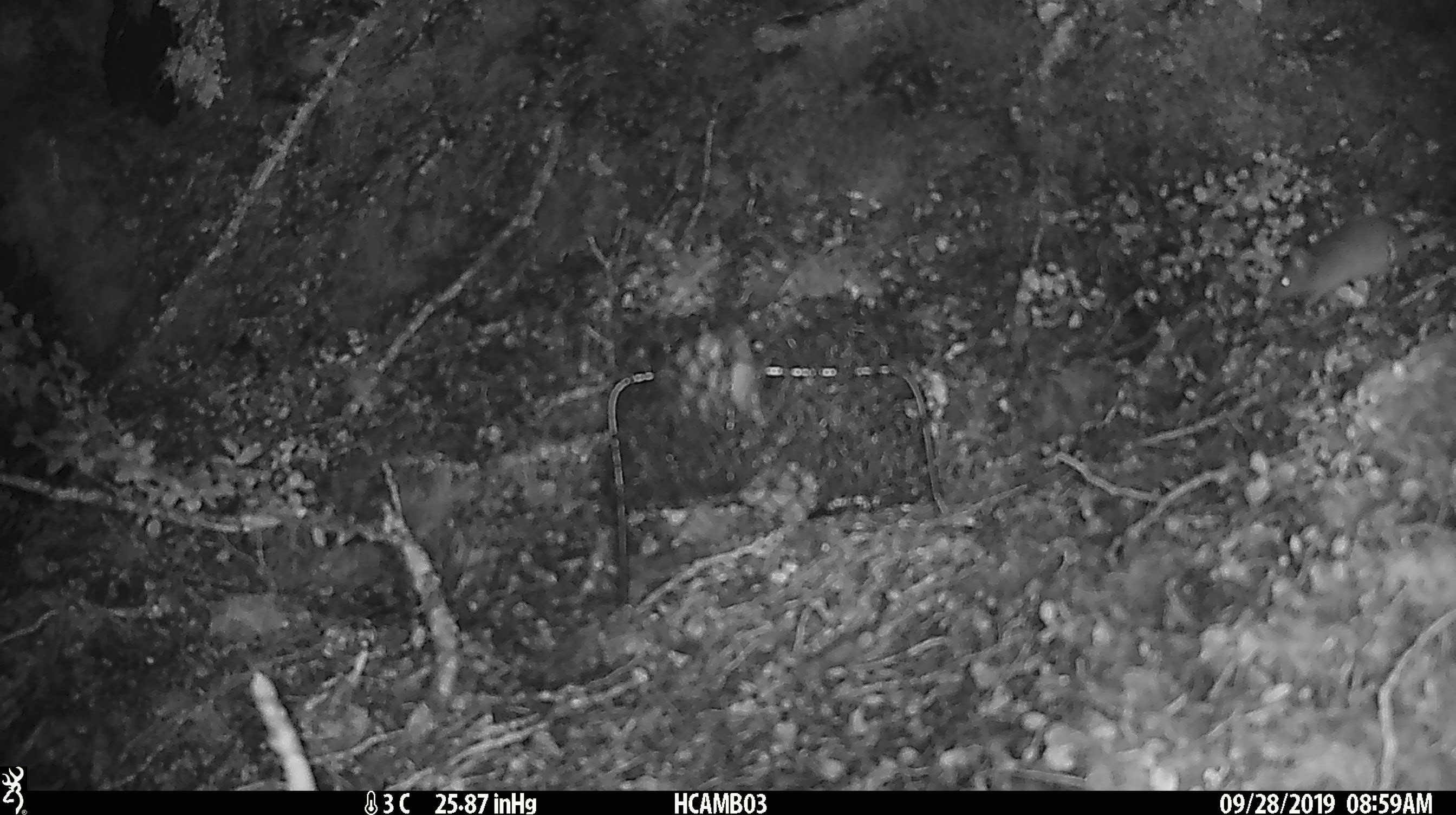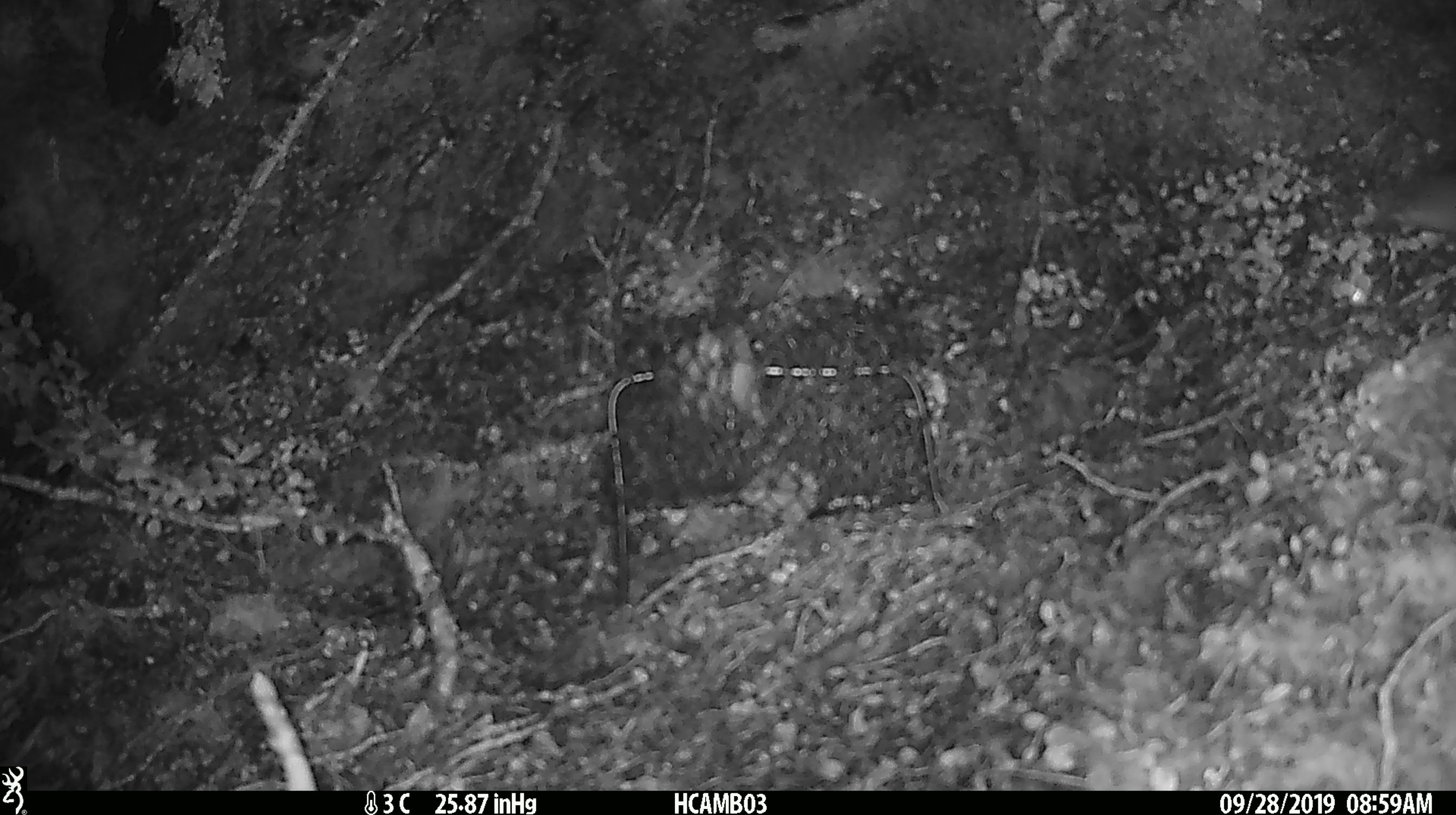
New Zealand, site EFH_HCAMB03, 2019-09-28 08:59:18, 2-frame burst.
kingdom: Animalia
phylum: Chordata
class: Mammalia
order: Rodentia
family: Muridae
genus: Mus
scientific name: Mus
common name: mouse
Mouse (Mus).